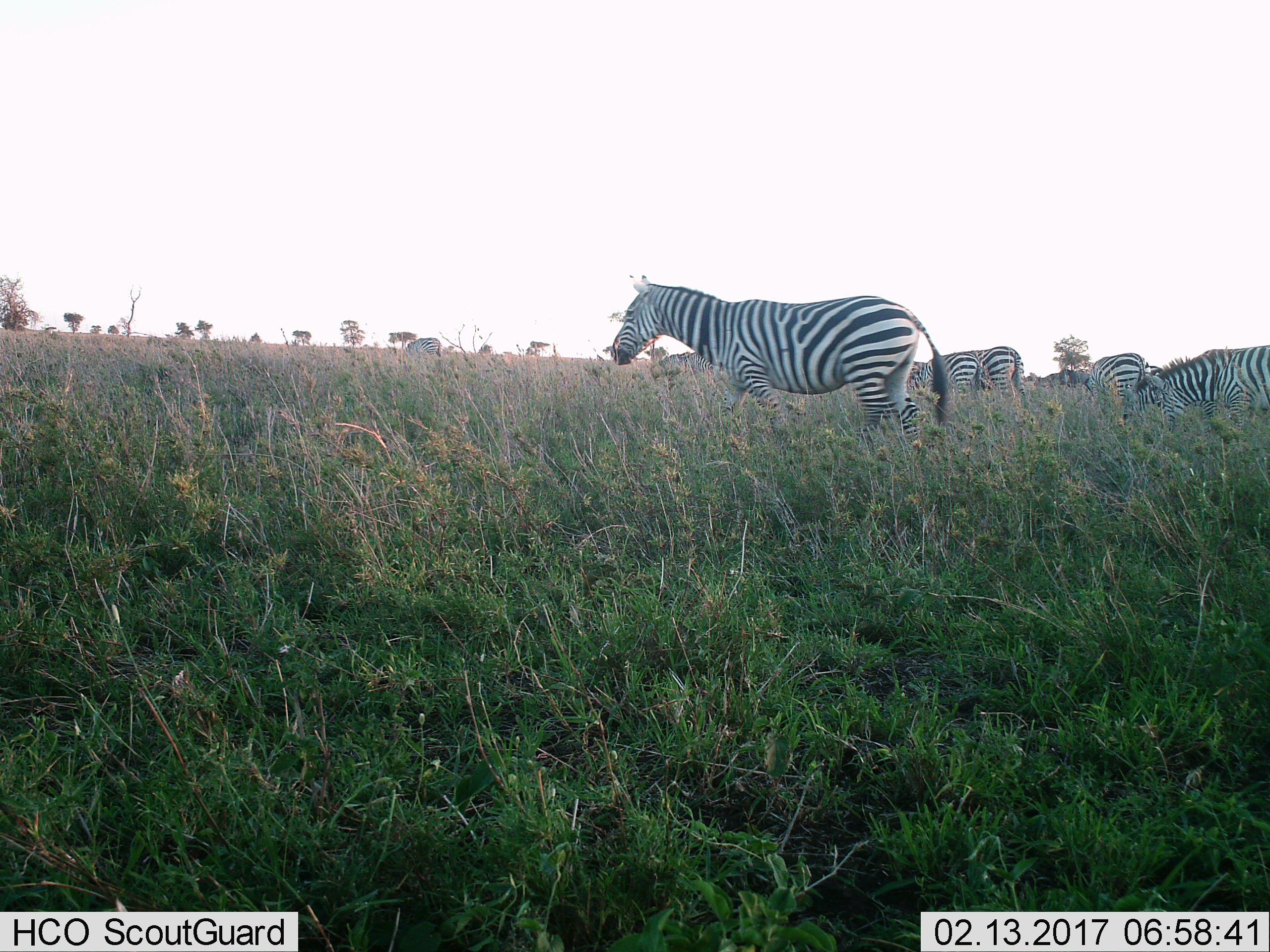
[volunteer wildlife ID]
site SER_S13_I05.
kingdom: Animalia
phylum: Chordata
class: Mammalia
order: Perissodactyla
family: Equidae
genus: Equus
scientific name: Equus quagga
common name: plains zebra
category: zebraplains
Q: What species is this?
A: Zebraplains (plains zebra) (Equus quagga).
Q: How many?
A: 6.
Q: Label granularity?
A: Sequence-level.